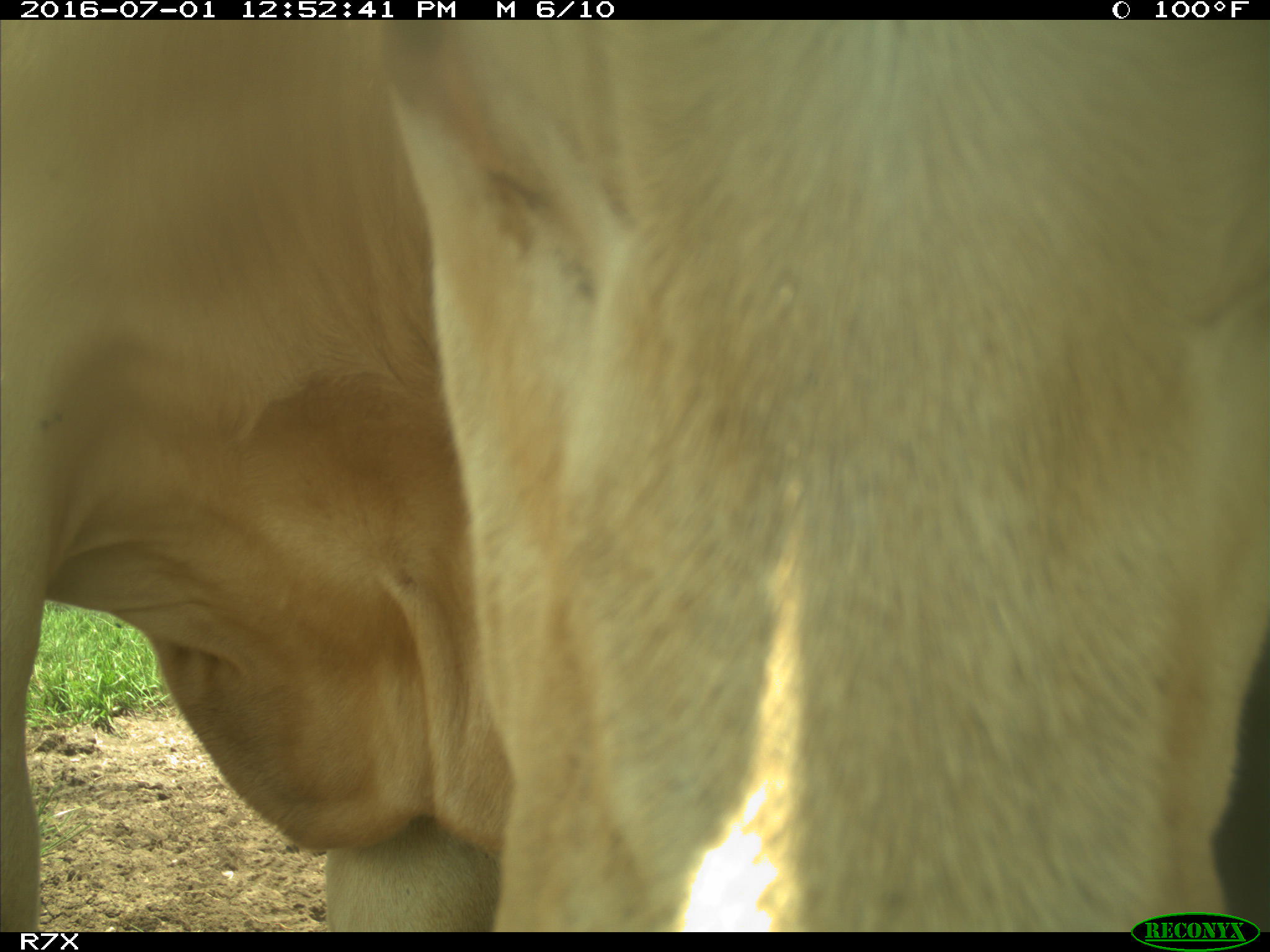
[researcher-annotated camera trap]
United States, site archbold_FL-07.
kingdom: Animalia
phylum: Chordata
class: Mammalia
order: Artiodactyla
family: Bovidae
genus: Bos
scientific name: Bos taurus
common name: domestic cow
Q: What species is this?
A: Bos taurus (domestic cow).